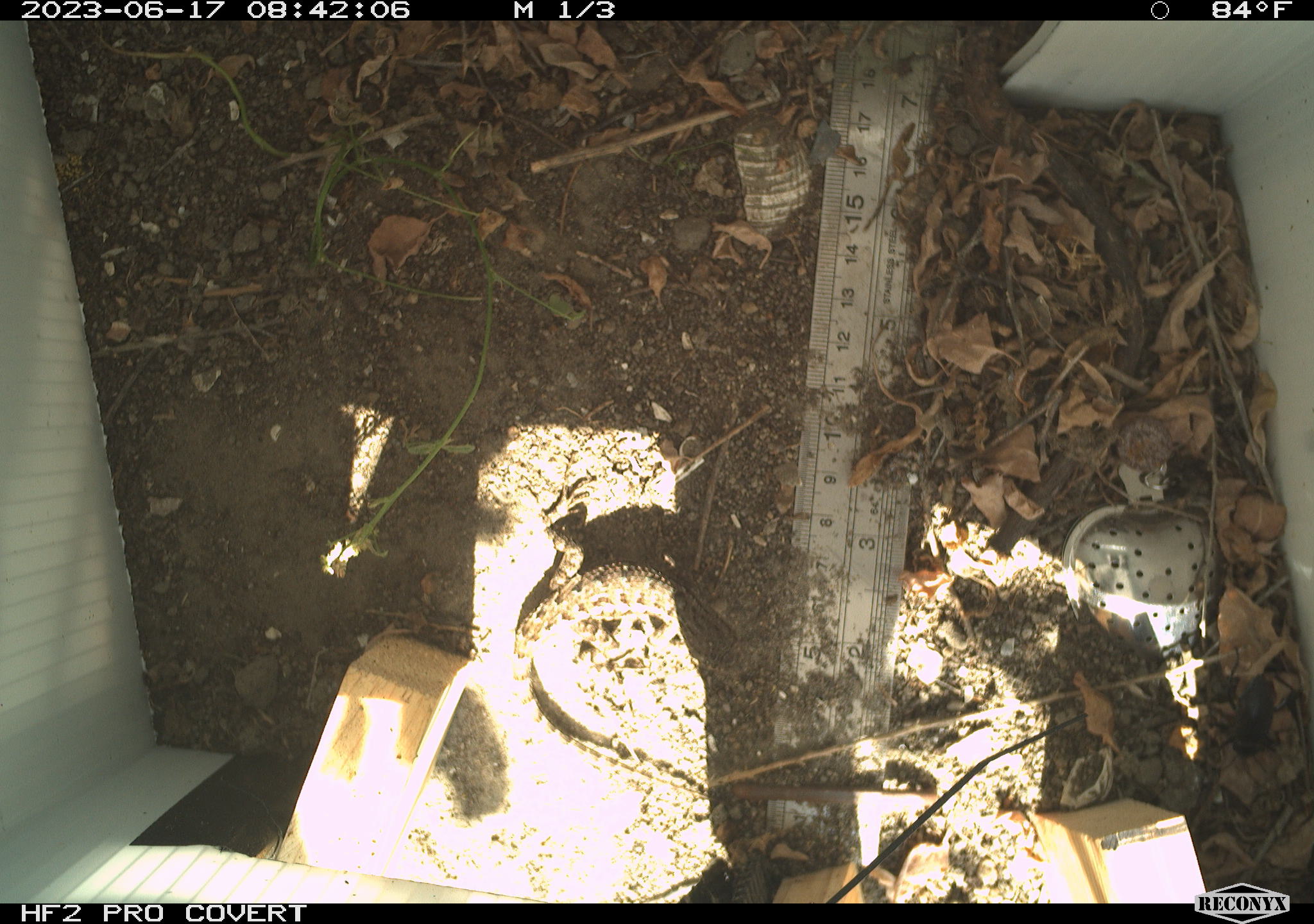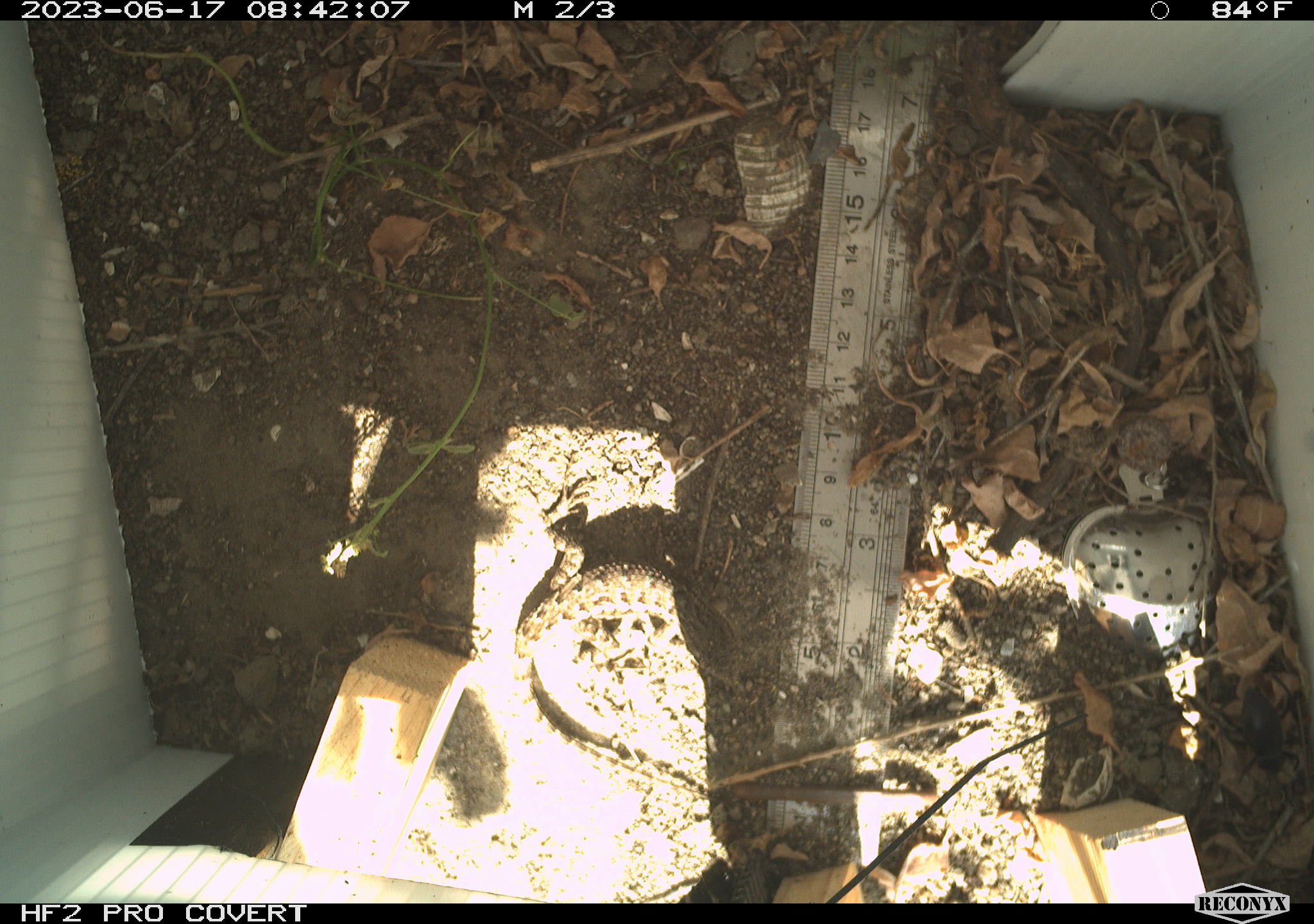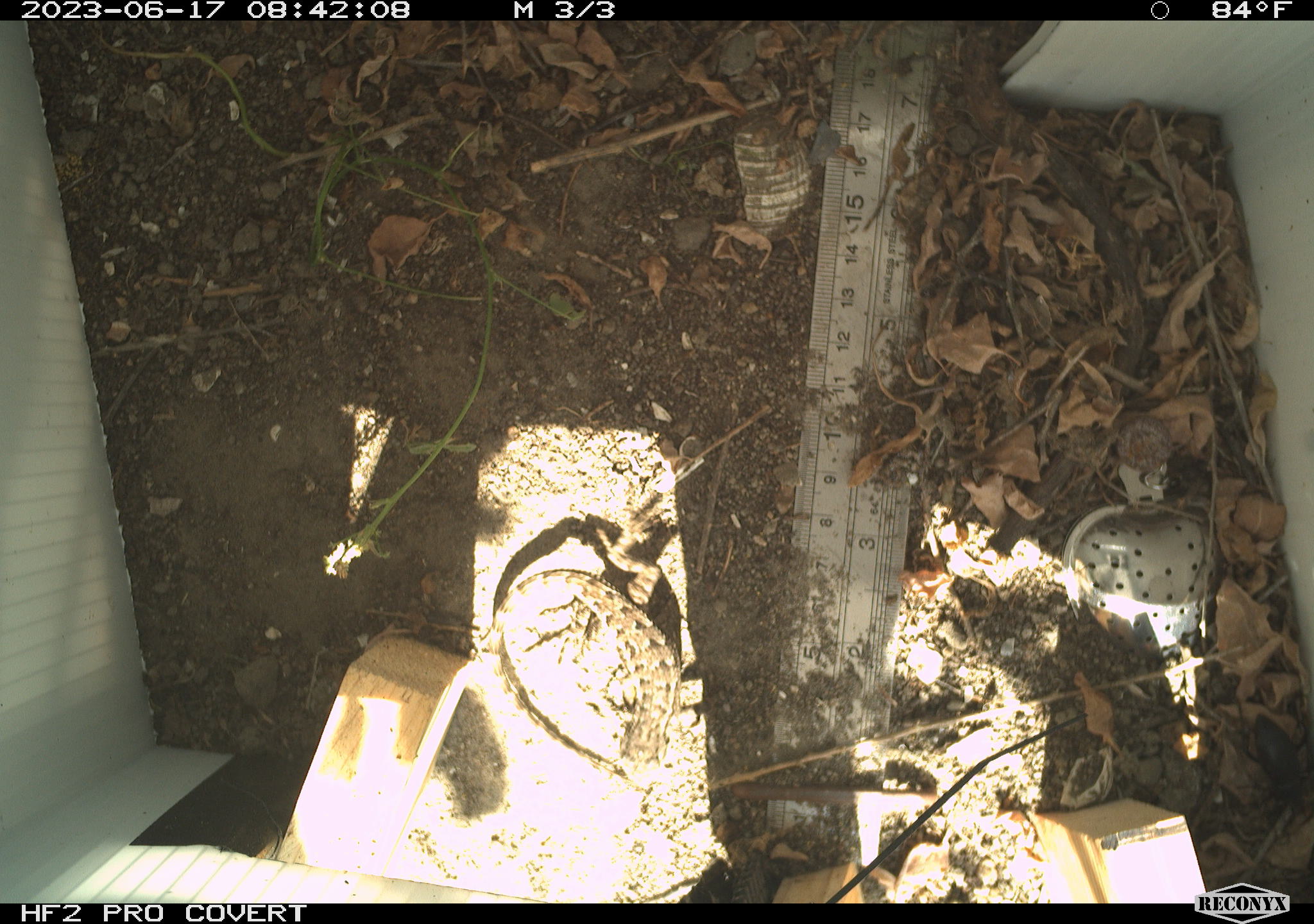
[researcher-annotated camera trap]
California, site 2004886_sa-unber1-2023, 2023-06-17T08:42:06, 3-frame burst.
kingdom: Animalia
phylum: Chordata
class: Reptilia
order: Squamata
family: Phrynosomatidae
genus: Sceloporus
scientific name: Sceloporus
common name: spiny lizards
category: sceloporus species